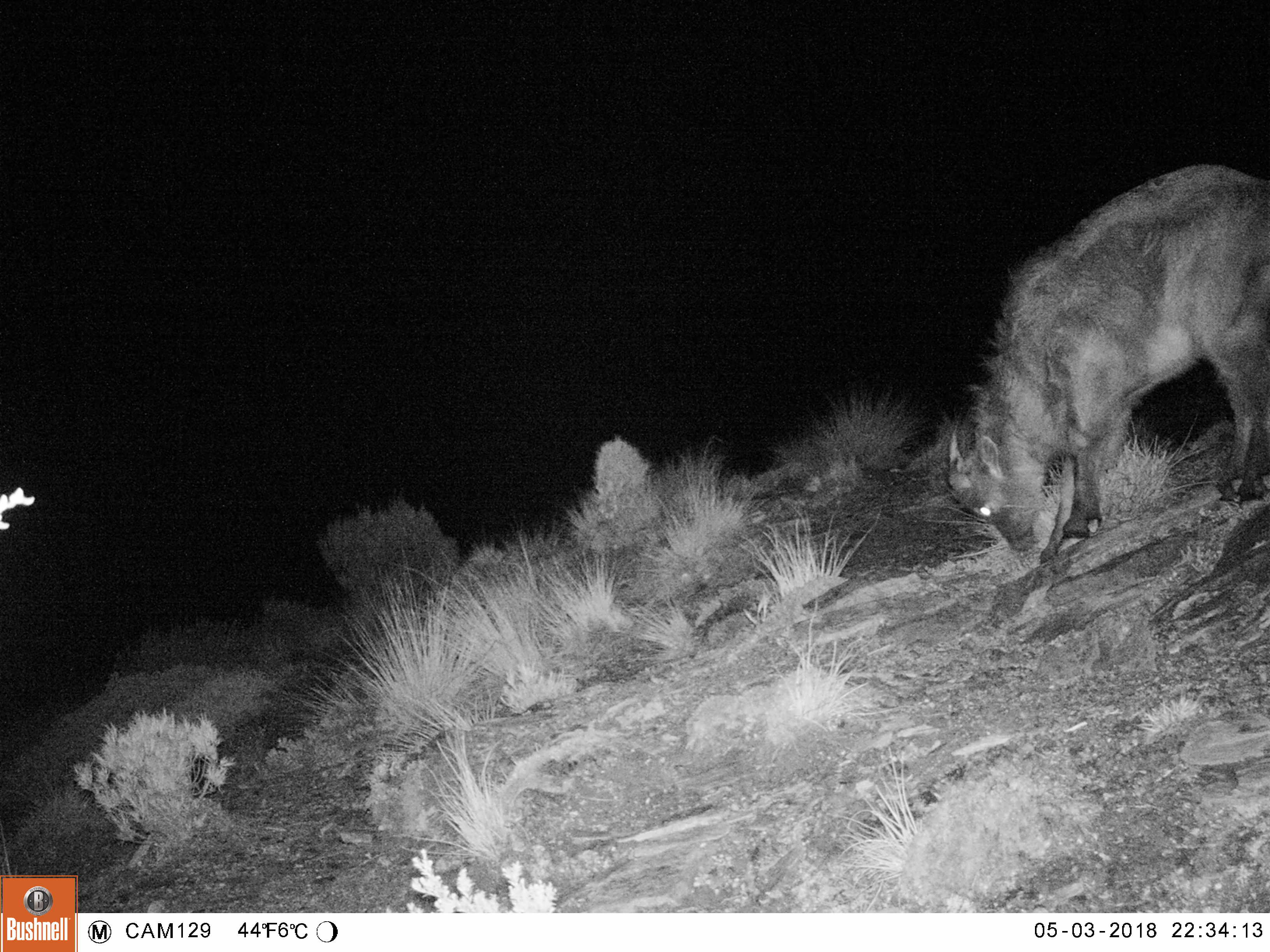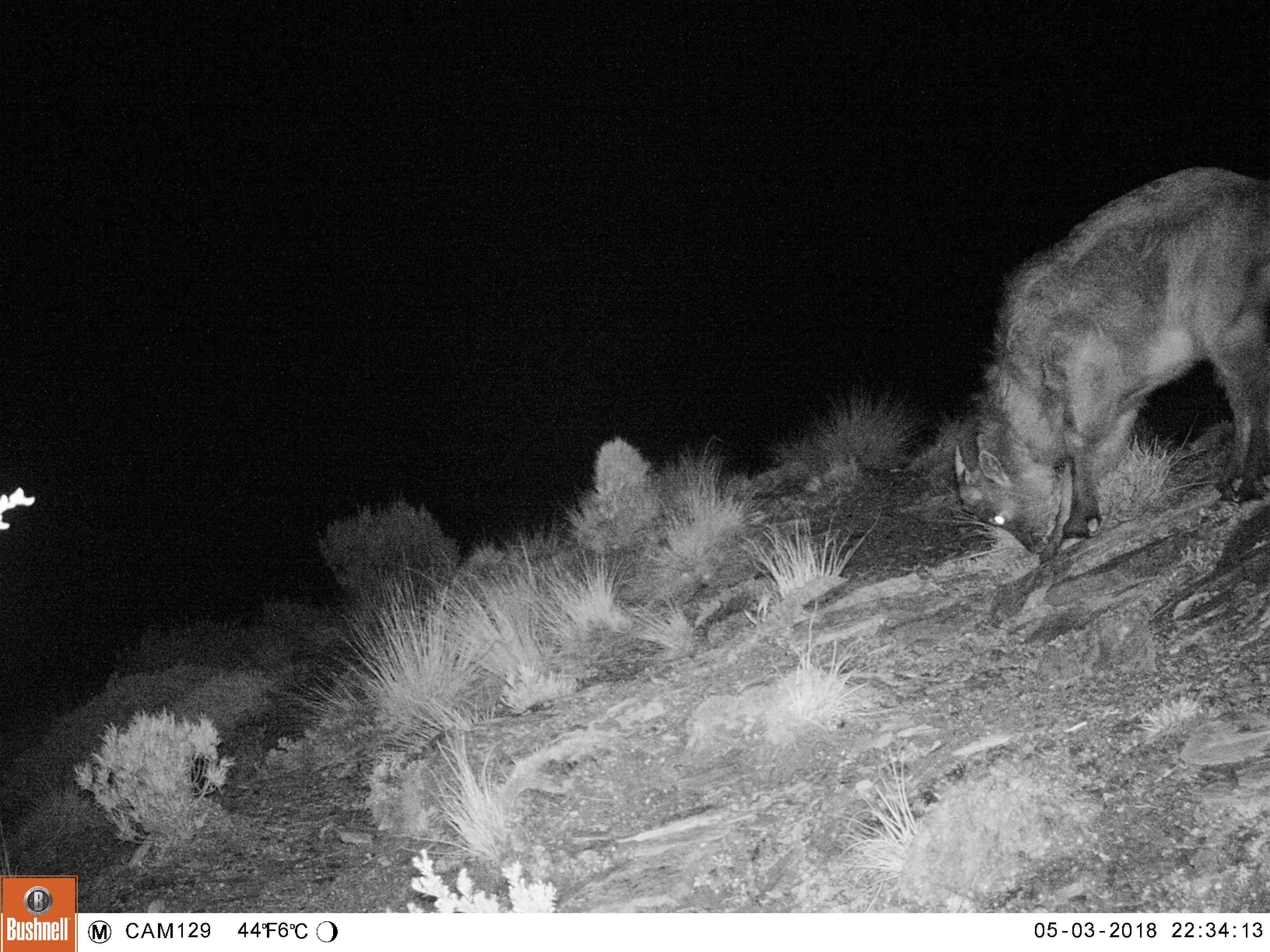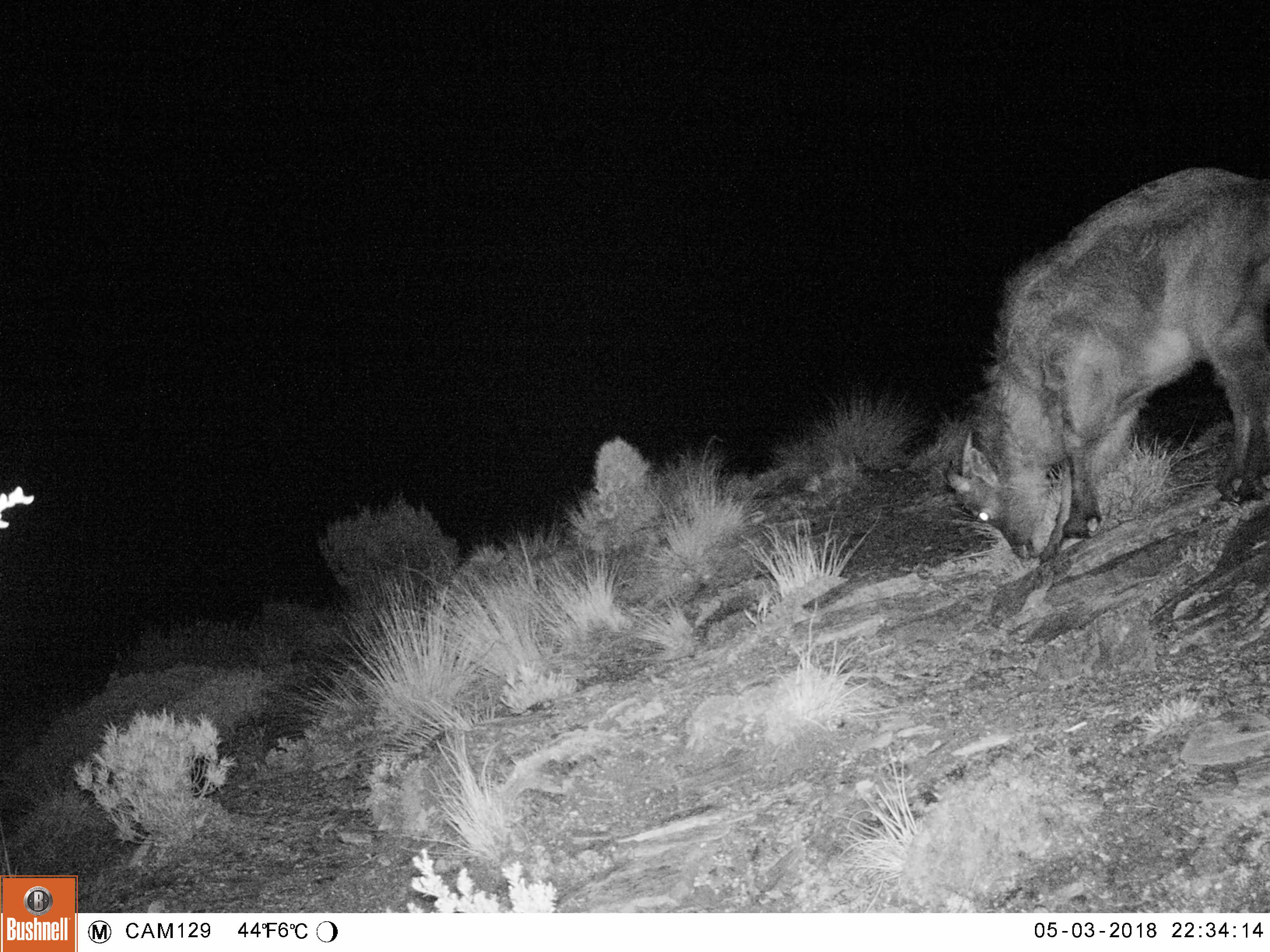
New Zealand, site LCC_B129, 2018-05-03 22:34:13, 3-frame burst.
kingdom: Animalia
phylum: Chordata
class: Mammalia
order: Artiodactyla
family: Bovidae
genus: Nilgiritragus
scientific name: Nilgiritragus hylocrius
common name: tahr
Tahr (Nilgiritragus hylocrius).